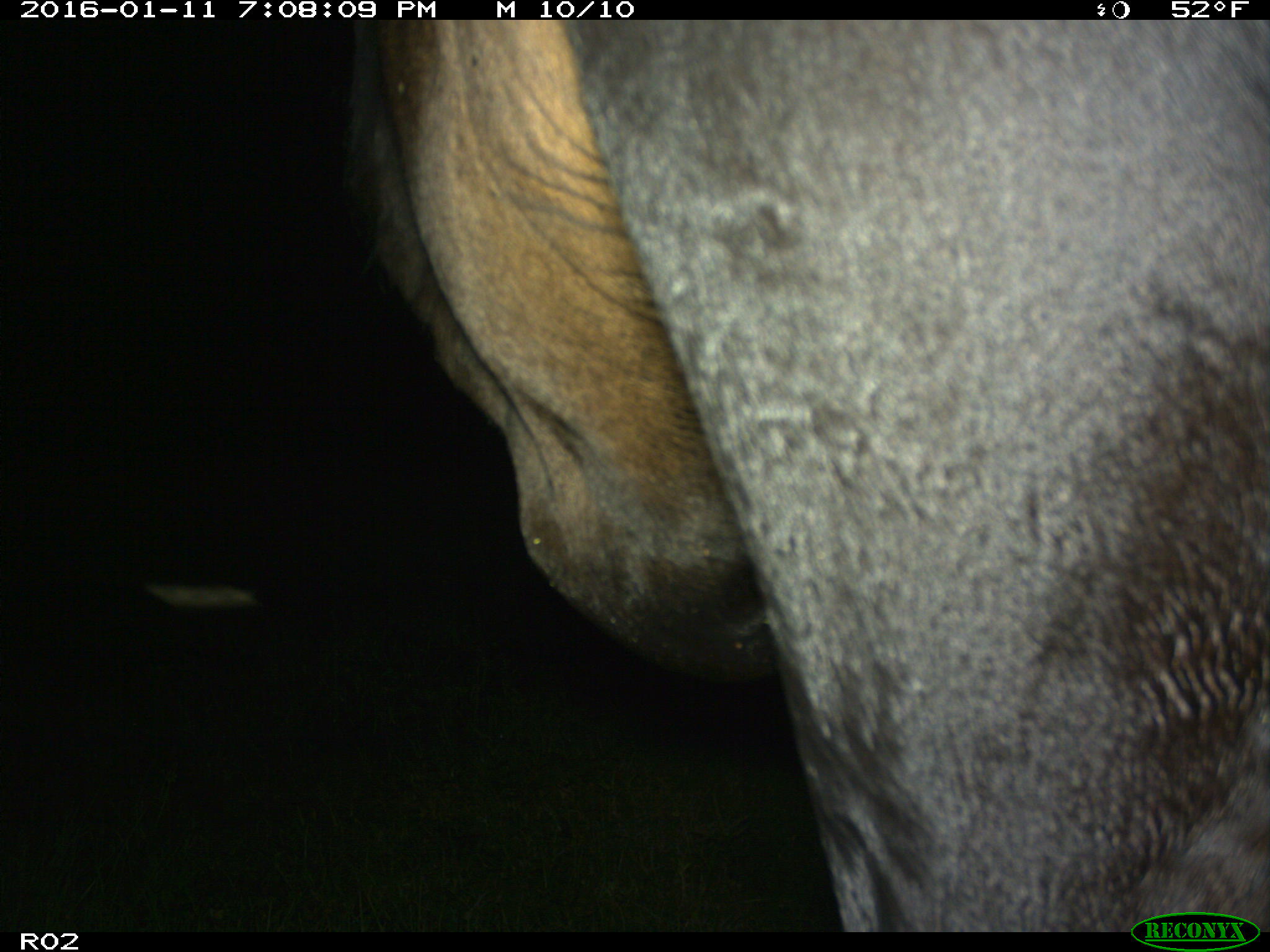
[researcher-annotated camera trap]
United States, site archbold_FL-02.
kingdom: Animalia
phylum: Chordata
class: Mammalia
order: Artiodactyla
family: Bovidae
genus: Bos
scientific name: Bos taurus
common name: domestic cow